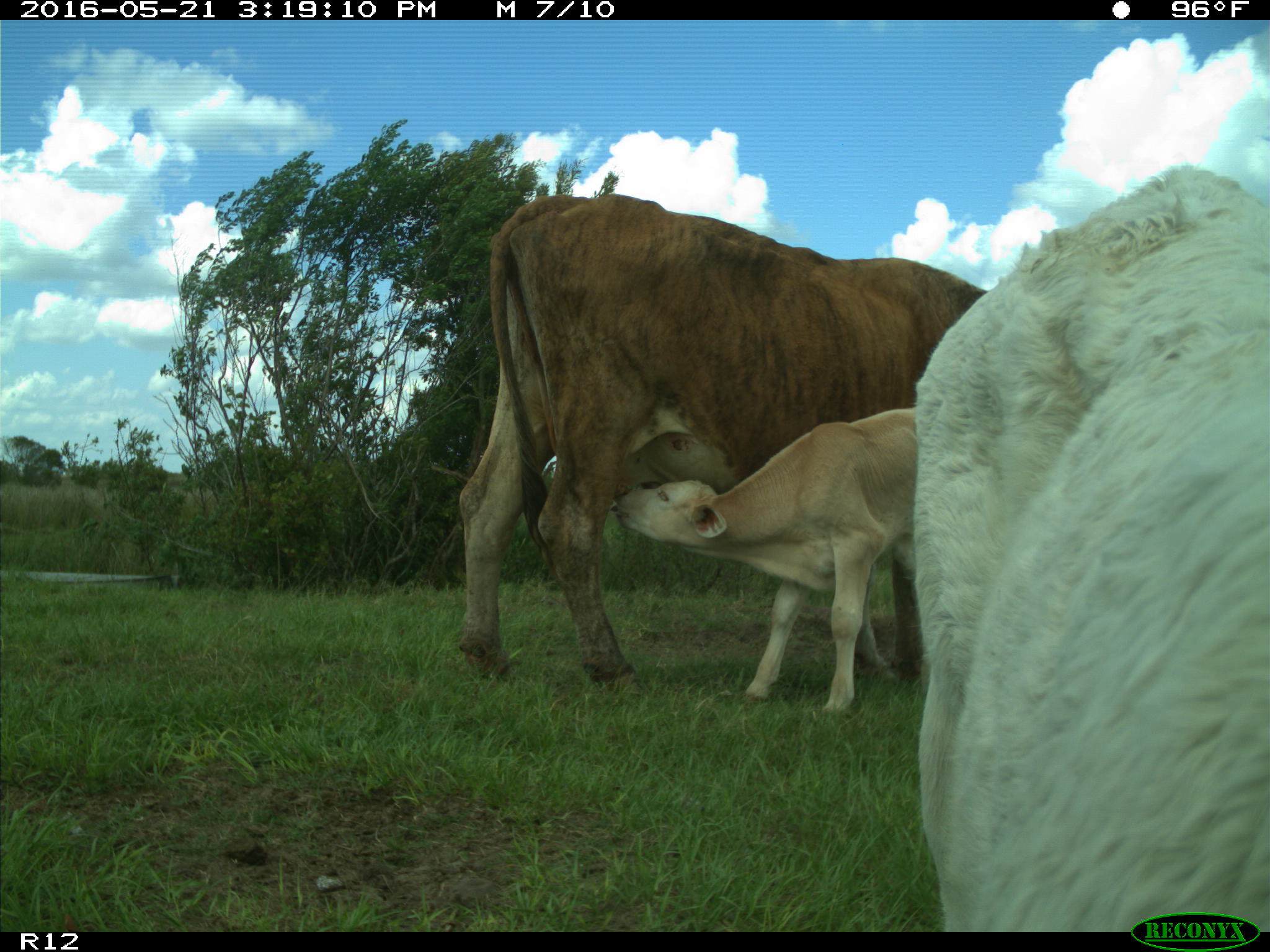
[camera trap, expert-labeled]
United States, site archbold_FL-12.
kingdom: Animalia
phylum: Chordata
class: Mammalia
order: Artiodactyla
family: Bovidae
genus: Bos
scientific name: Bos taurus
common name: domestic cow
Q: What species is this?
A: Bos taurus (domestic cow).